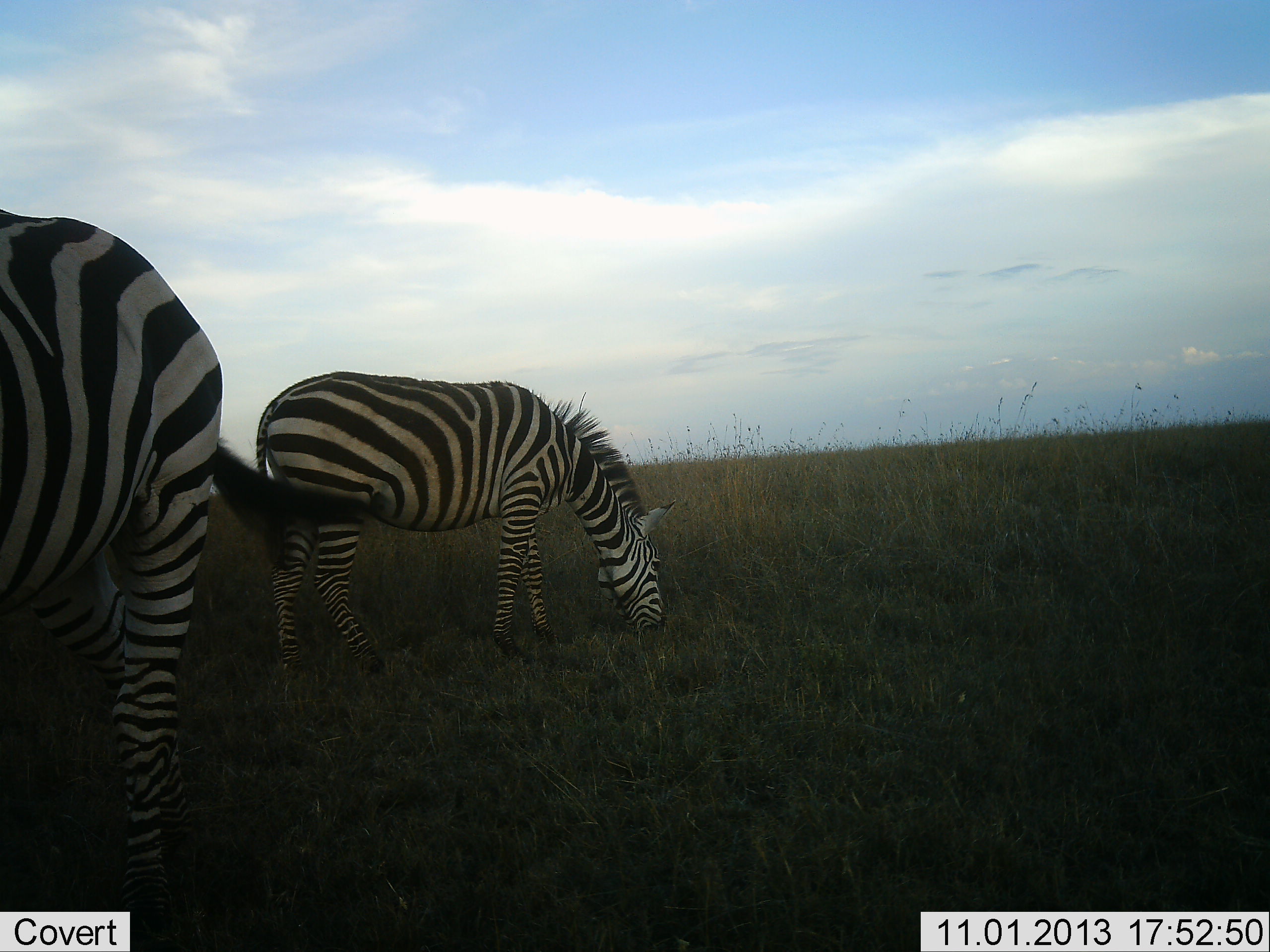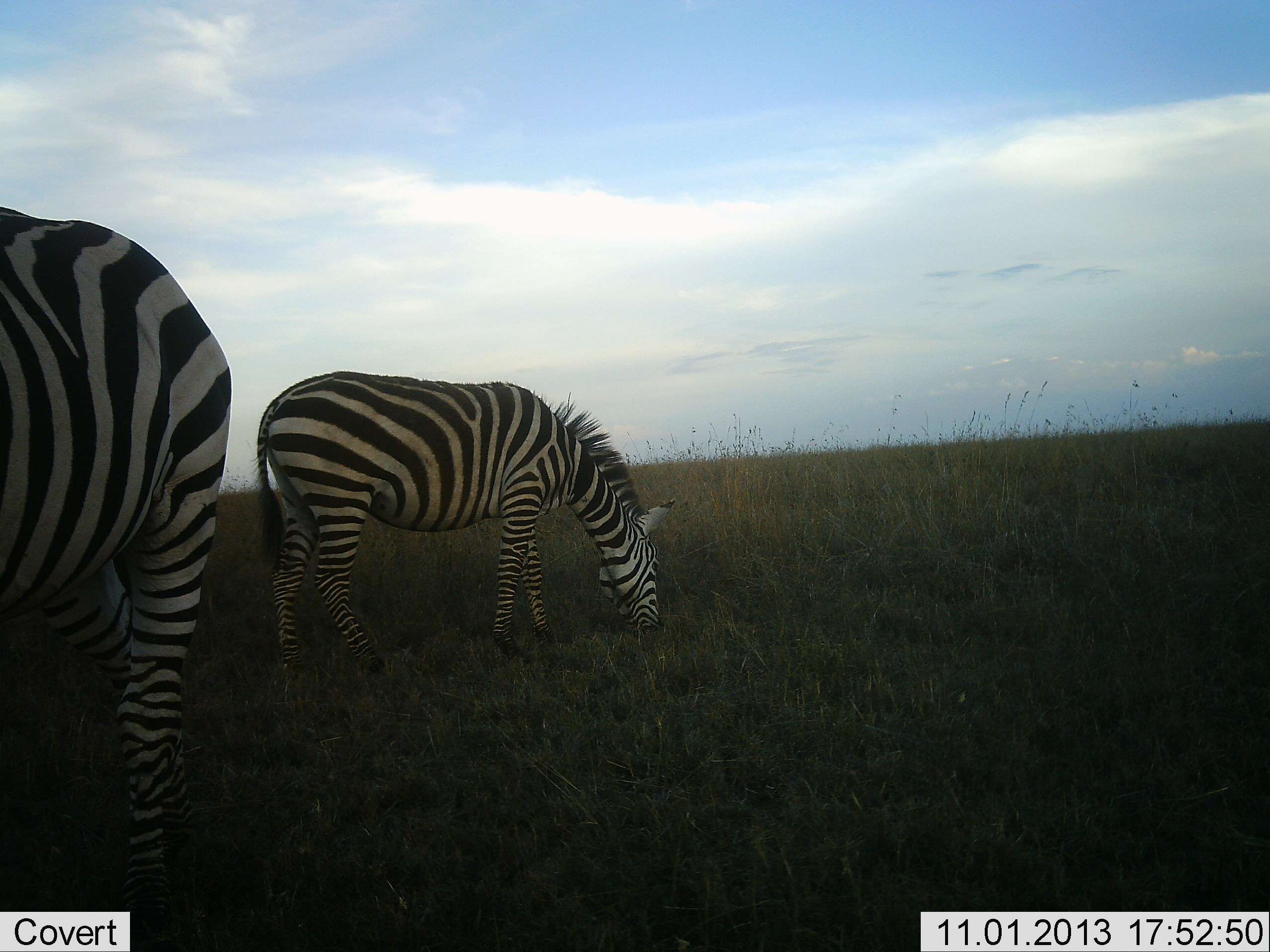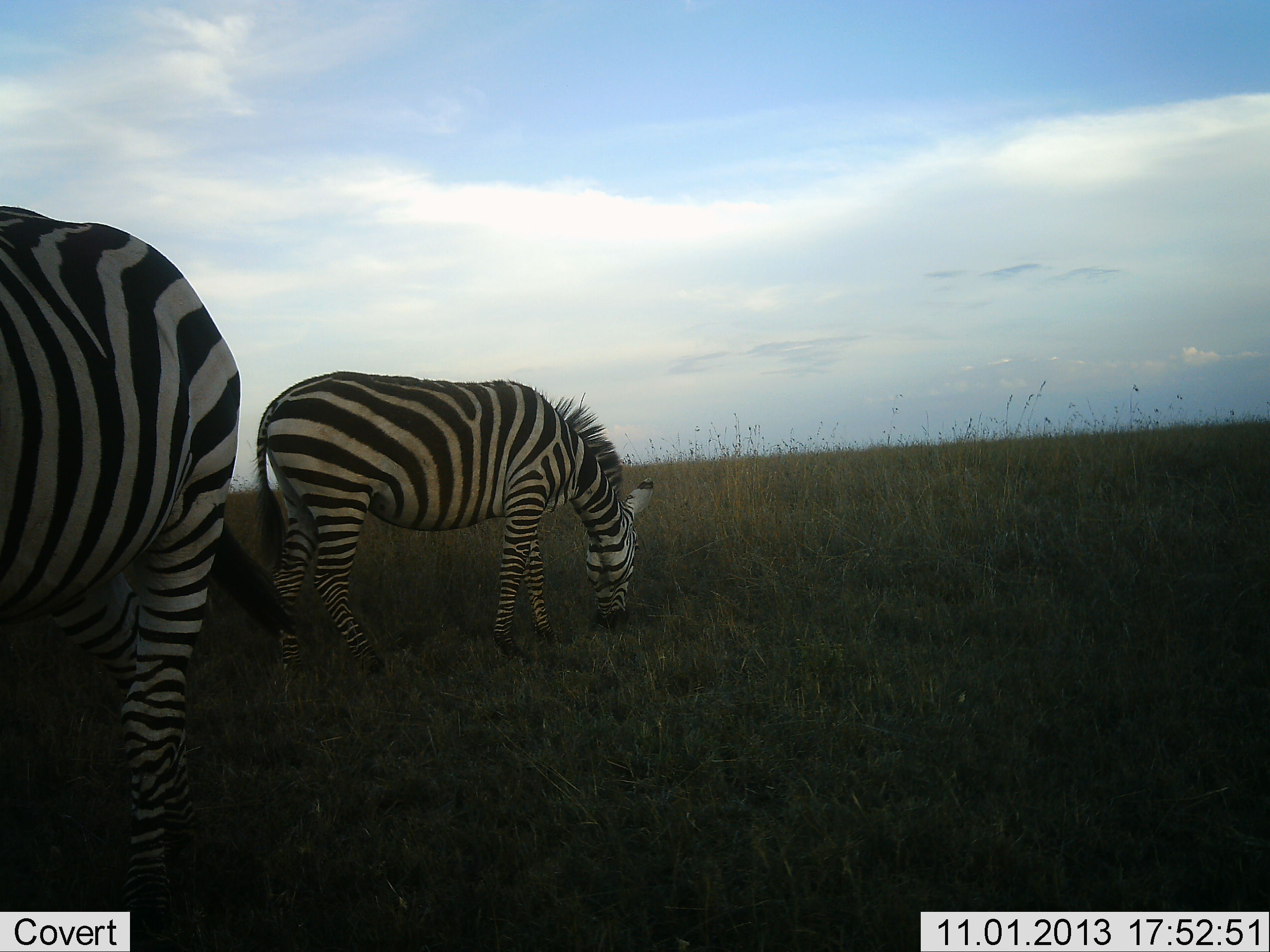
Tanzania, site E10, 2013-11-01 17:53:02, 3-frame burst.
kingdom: Animalia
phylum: Chordata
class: Mammalia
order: Perissodactyla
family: Equidae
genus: Equus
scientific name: Equus quagga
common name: plains zebra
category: zebra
Zebra (plains zebra) (Equus quagga), count 2. Behavior (volunteer vote fractions): standing 8%, resting 0%, moving 8%, interacting 0%. Young present (vote fraction): 4%. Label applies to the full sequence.